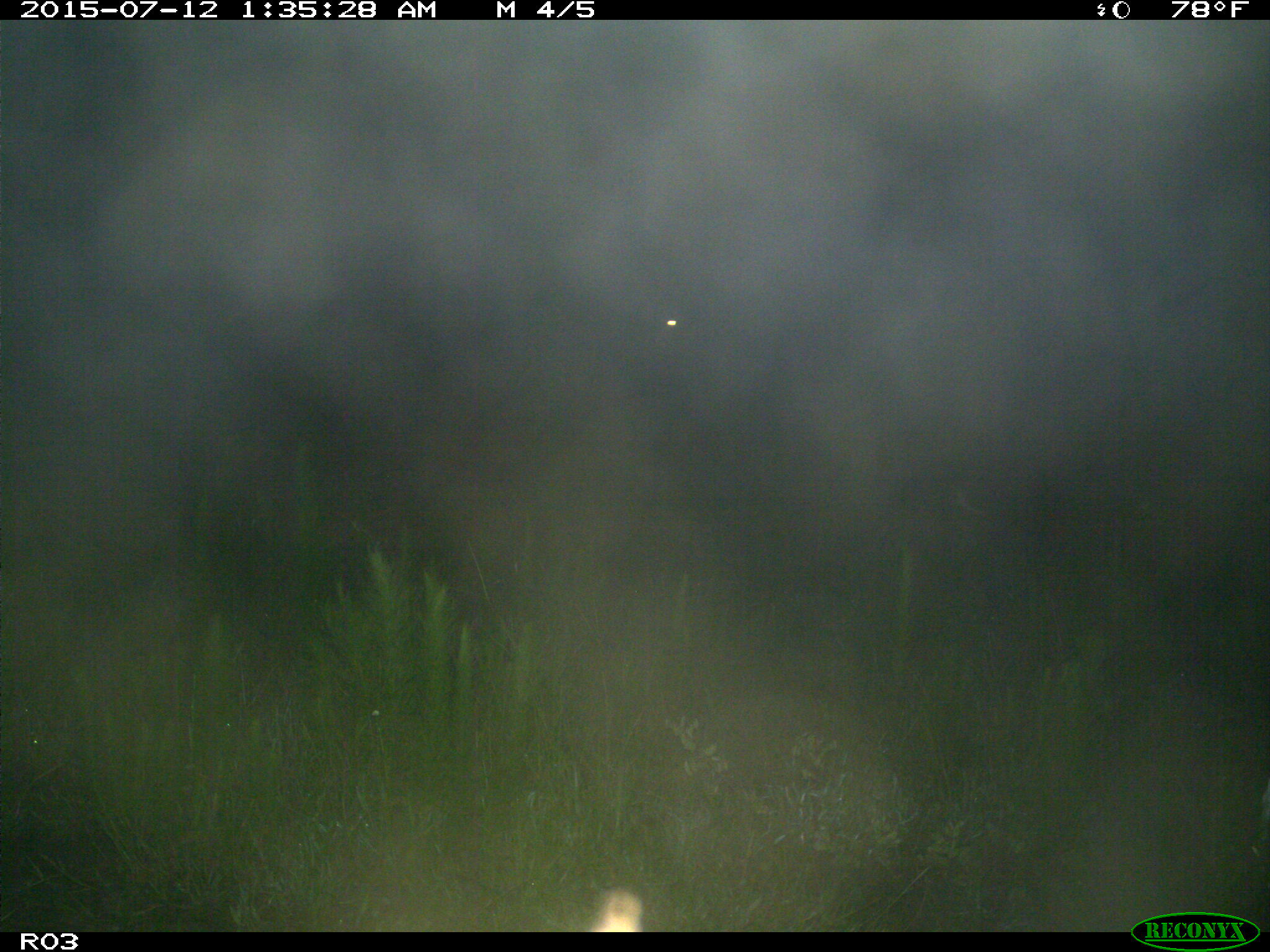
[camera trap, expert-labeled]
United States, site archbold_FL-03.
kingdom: Animalia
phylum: Chordata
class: Mammalia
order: Artiodactyla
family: Bovidae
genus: Bos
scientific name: Bos taurus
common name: domestic cow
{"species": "Bos taurus (domestic cow)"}